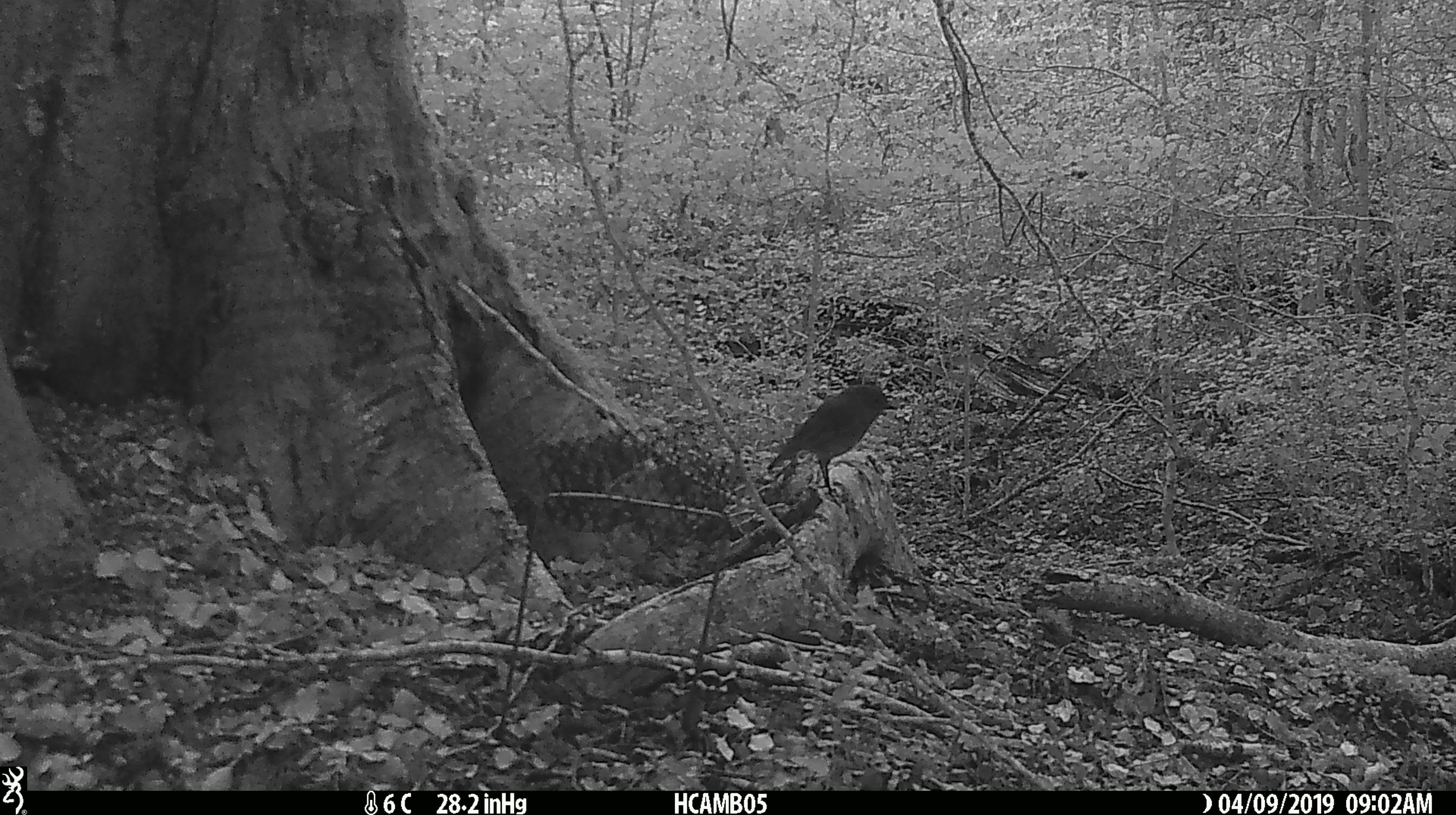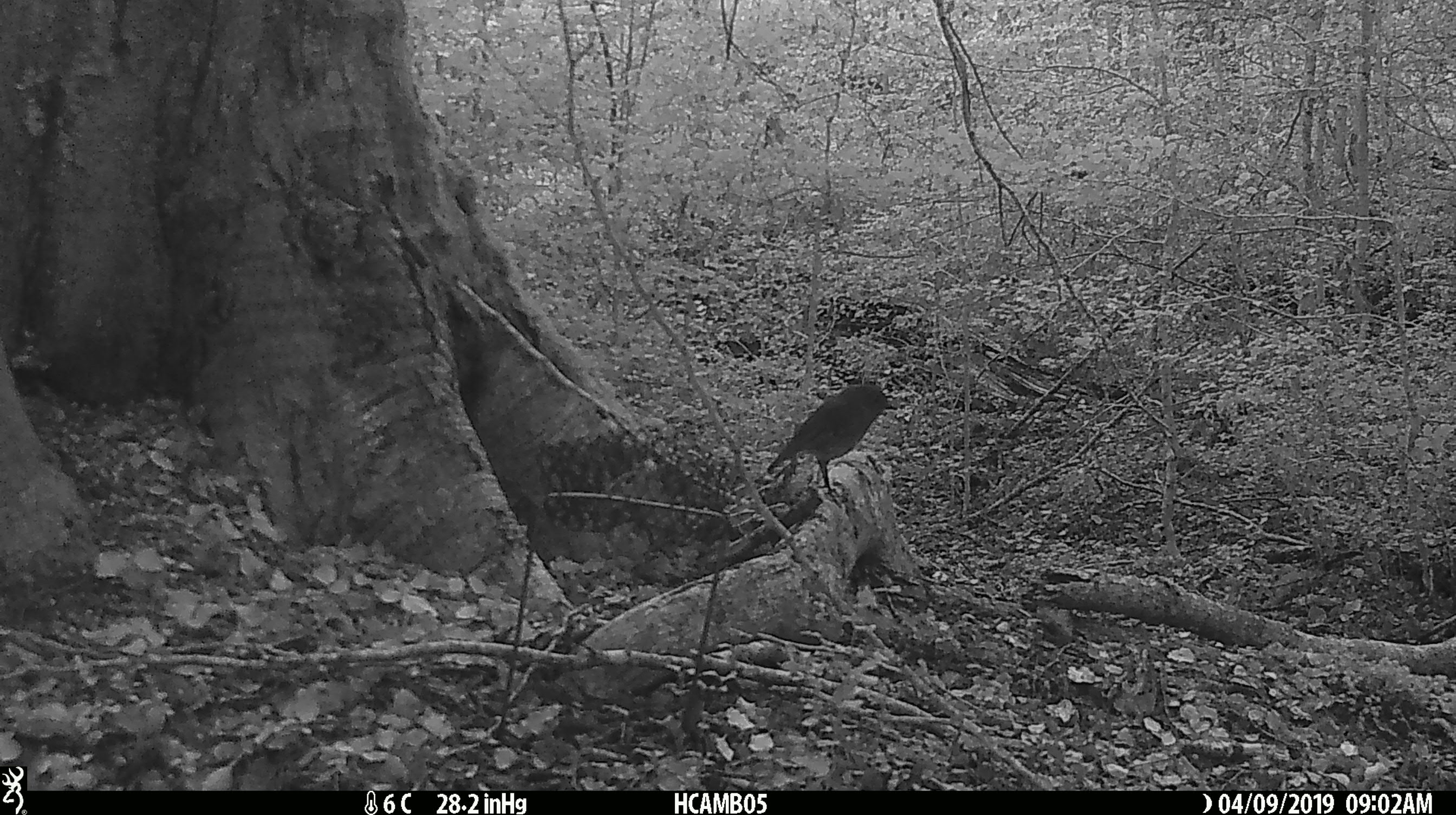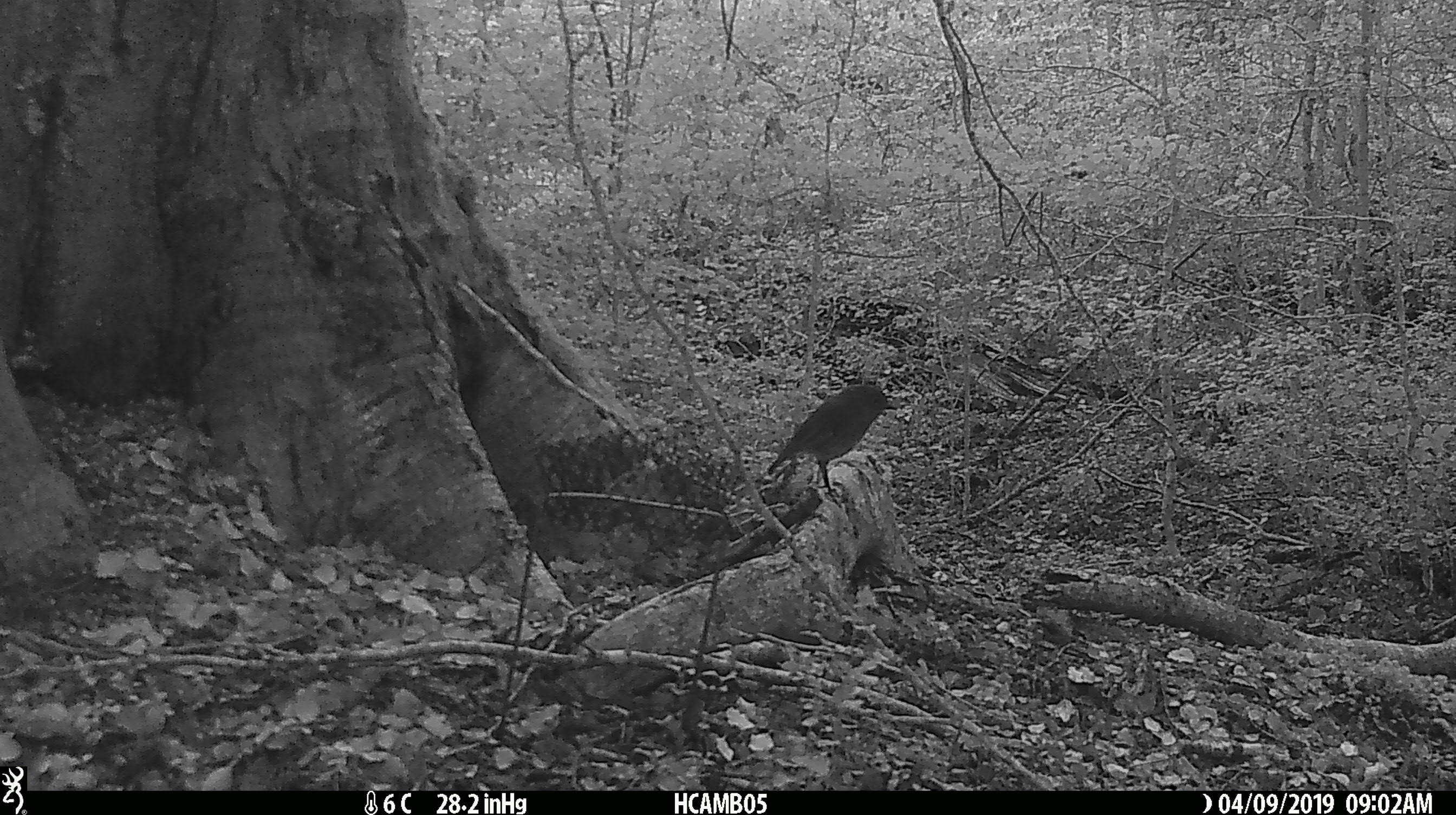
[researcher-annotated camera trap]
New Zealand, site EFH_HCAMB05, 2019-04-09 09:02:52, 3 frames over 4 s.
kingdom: Animalia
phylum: Chordata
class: Aves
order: Passeriformes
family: Petroicidae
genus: Petroica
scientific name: Petroica australis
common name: new zealand robin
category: robin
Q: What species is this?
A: Robin (new zealand robin) (Petroica australis).